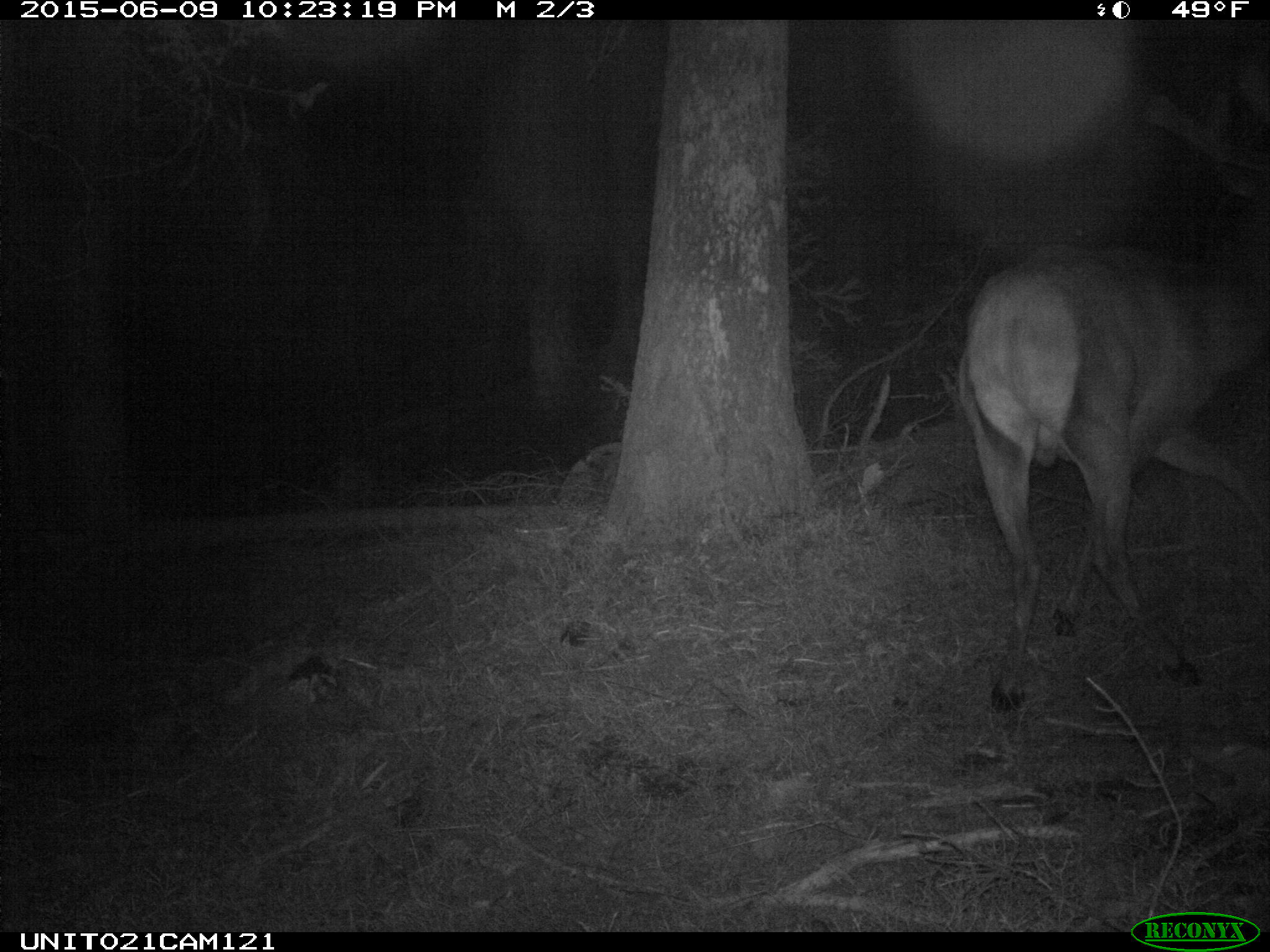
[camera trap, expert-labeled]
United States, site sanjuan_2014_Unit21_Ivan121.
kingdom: Animalia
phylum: Chordata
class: Mammalia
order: Artiodactyla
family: Cervidae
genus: Cervus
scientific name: Cervus elaphus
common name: red deer